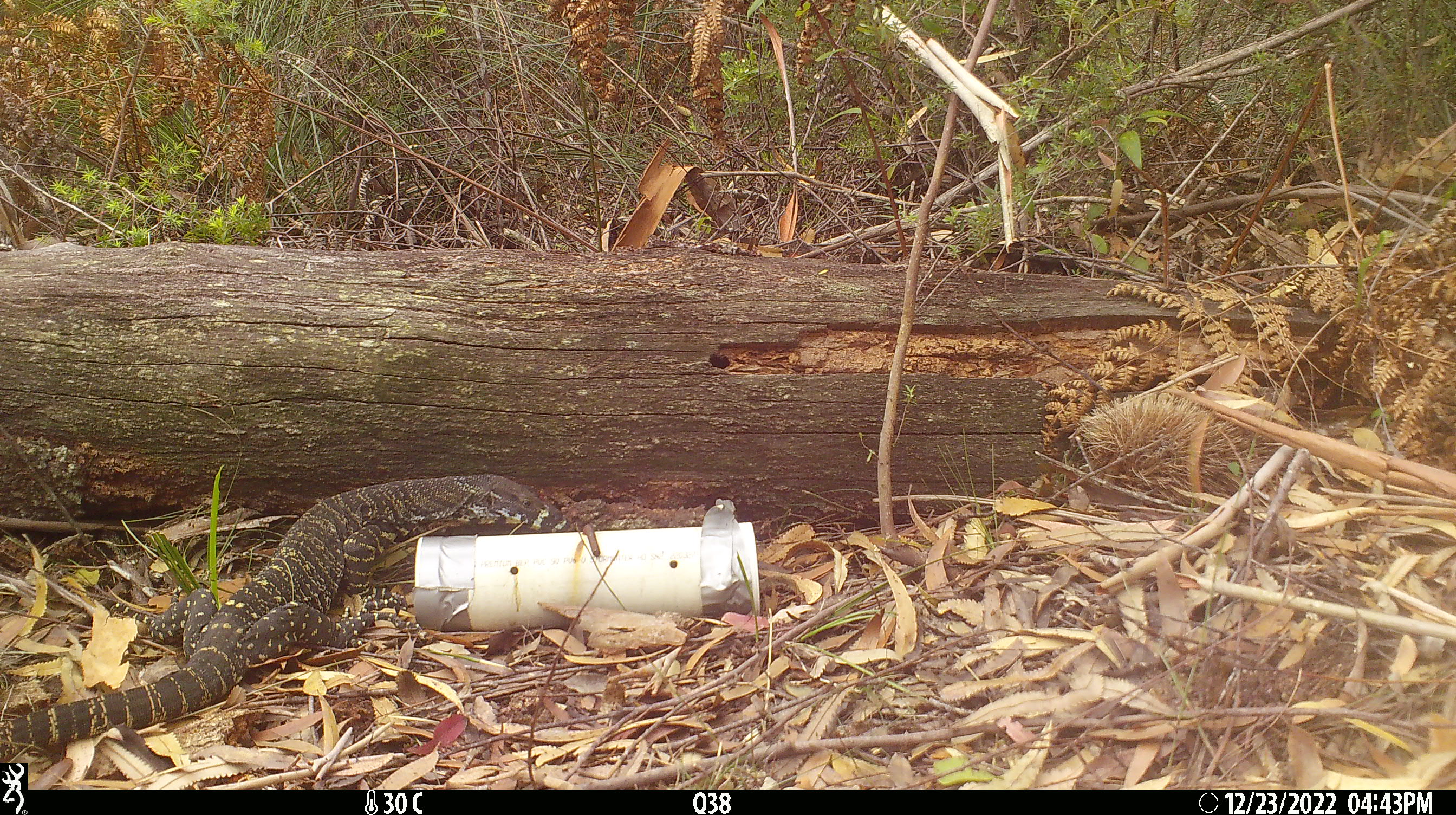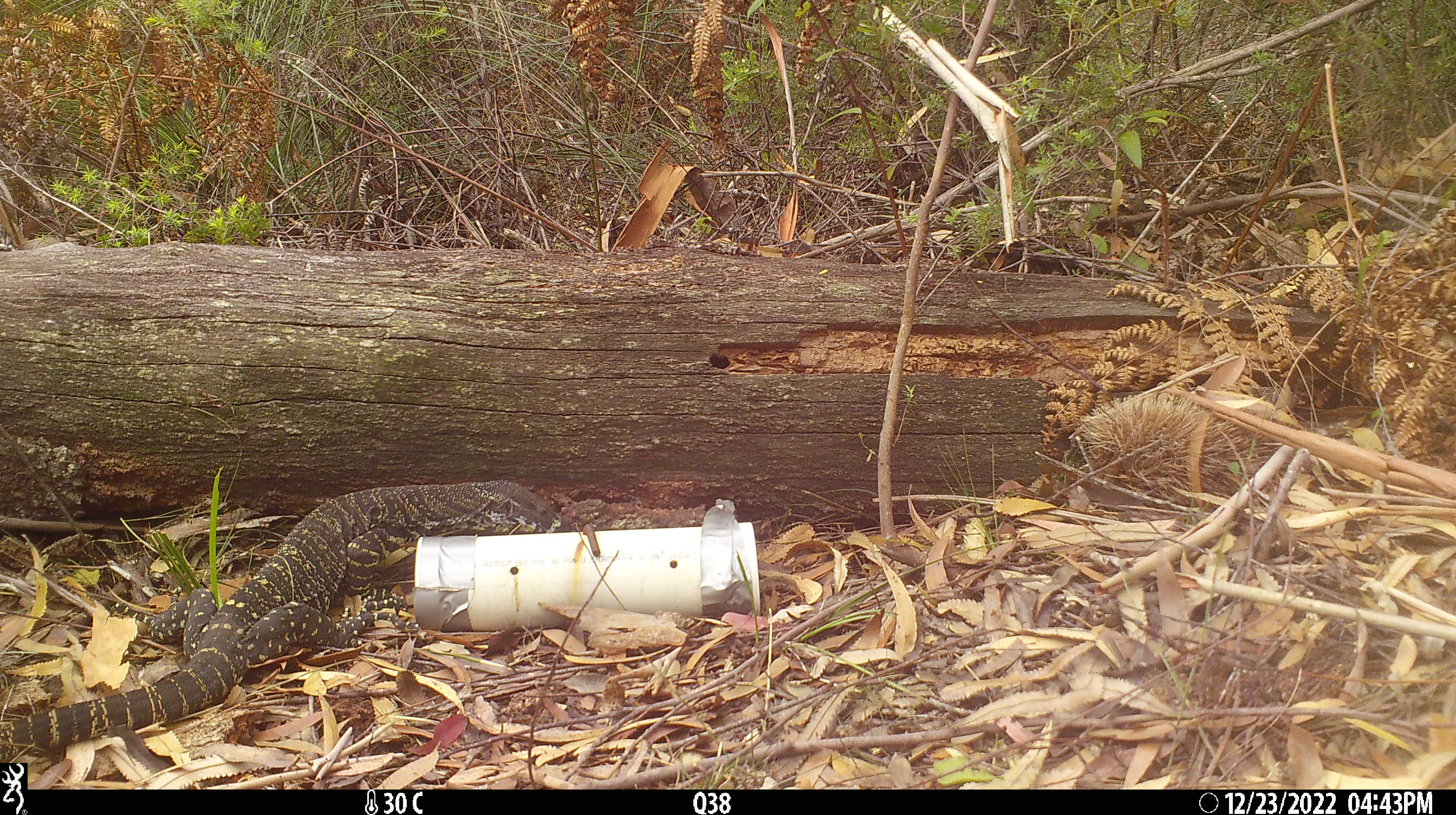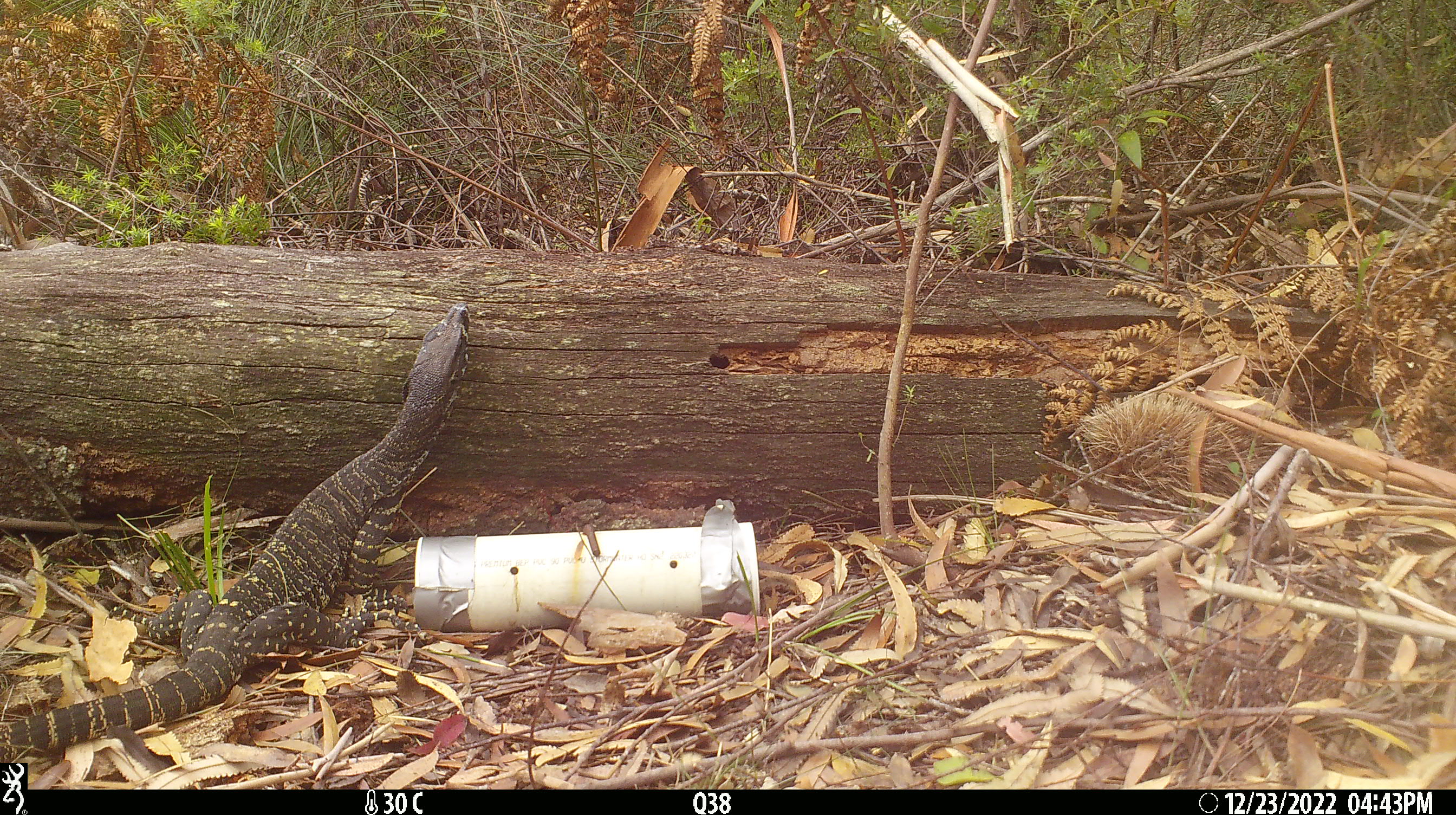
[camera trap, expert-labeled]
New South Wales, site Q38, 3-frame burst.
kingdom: Animalia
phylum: Chordata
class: Reptilia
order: Squamata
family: Varanidae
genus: Varanus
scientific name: Varanus varius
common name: lace monitor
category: goanna